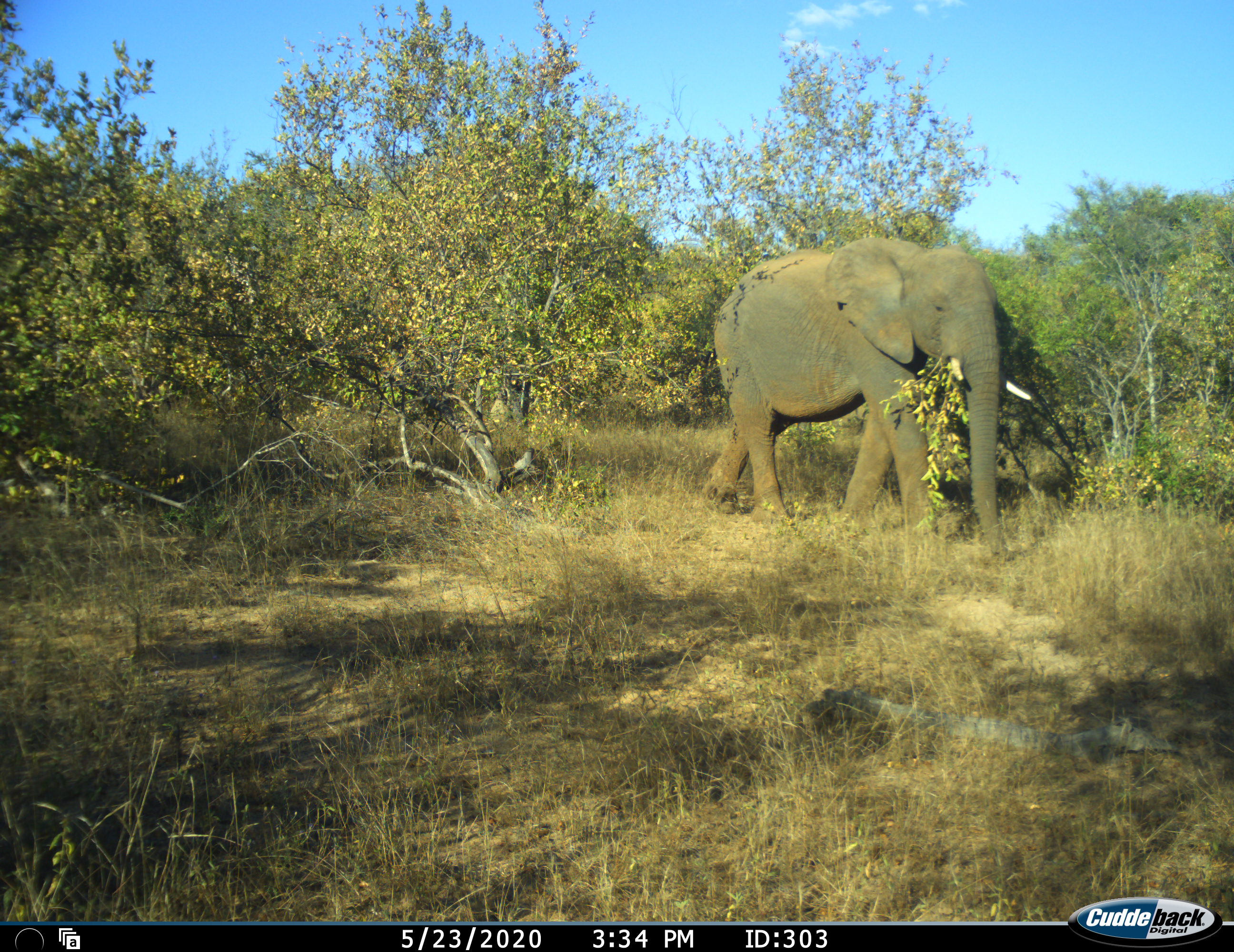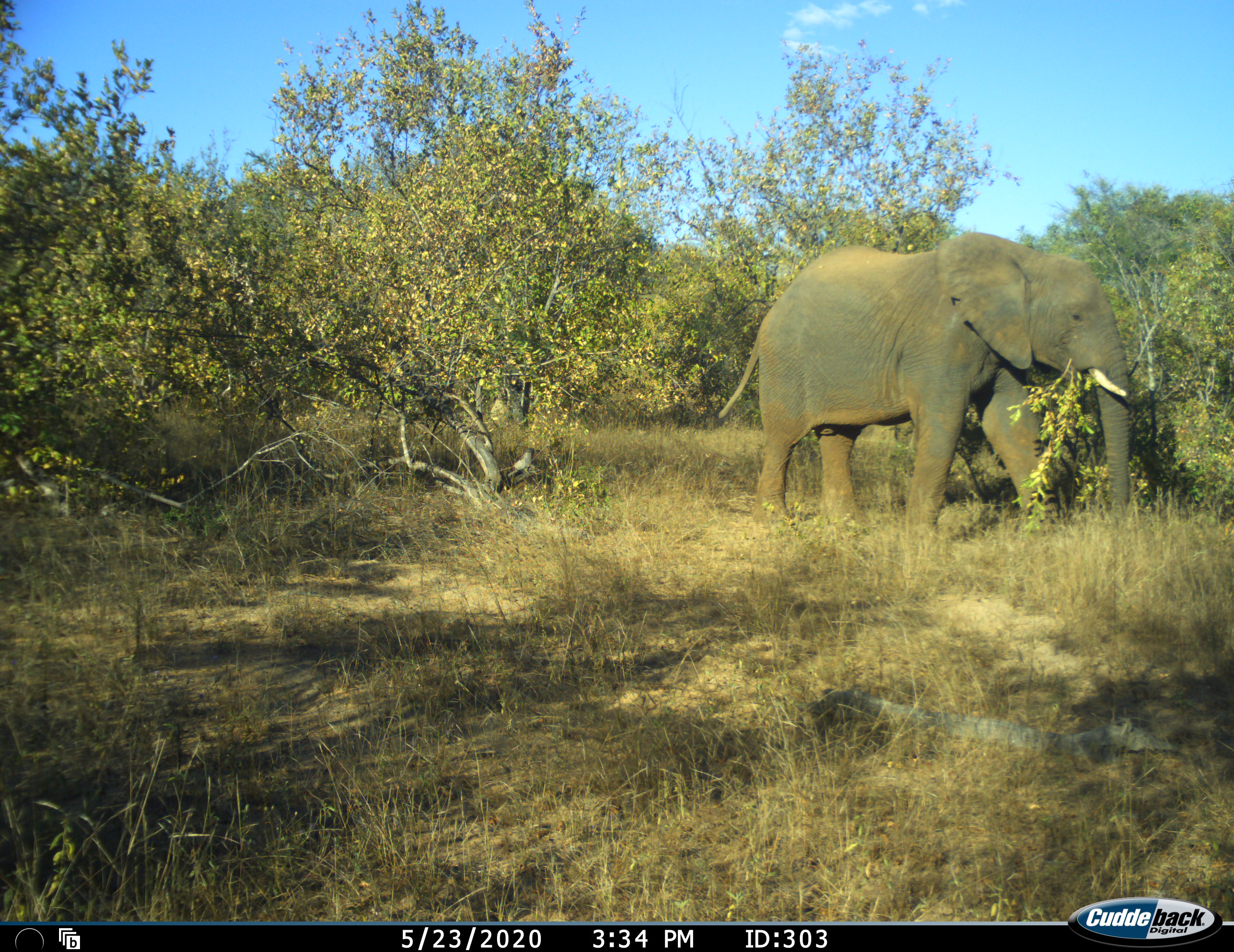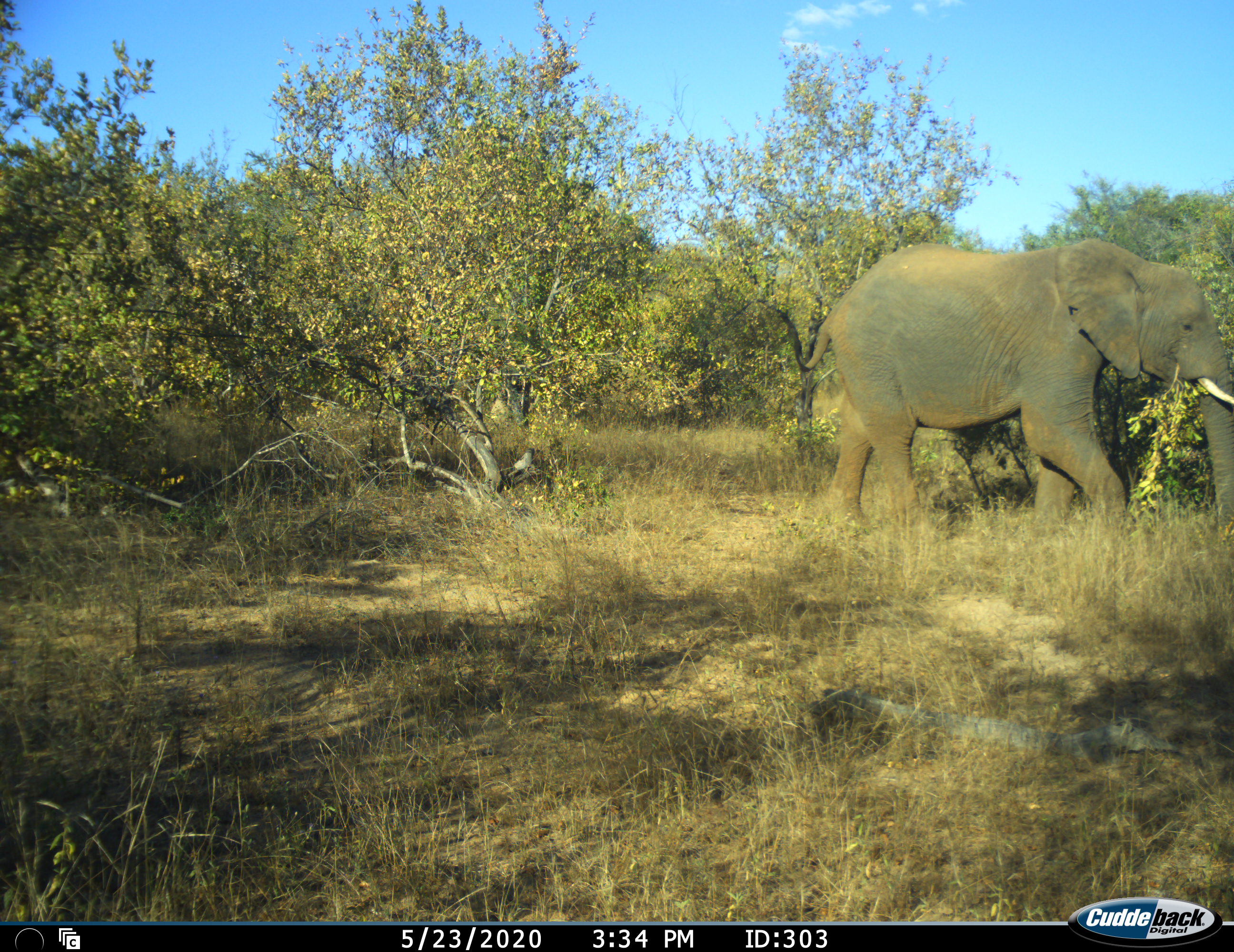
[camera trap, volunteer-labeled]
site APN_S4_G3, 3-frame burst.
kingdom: Animalia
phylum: Chordata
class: Mammalia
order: Proboscidea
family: Elephantidae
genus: Loxodonta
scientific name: Loxodonta africana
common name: african bush elephant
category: elephant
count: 1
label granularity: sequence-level